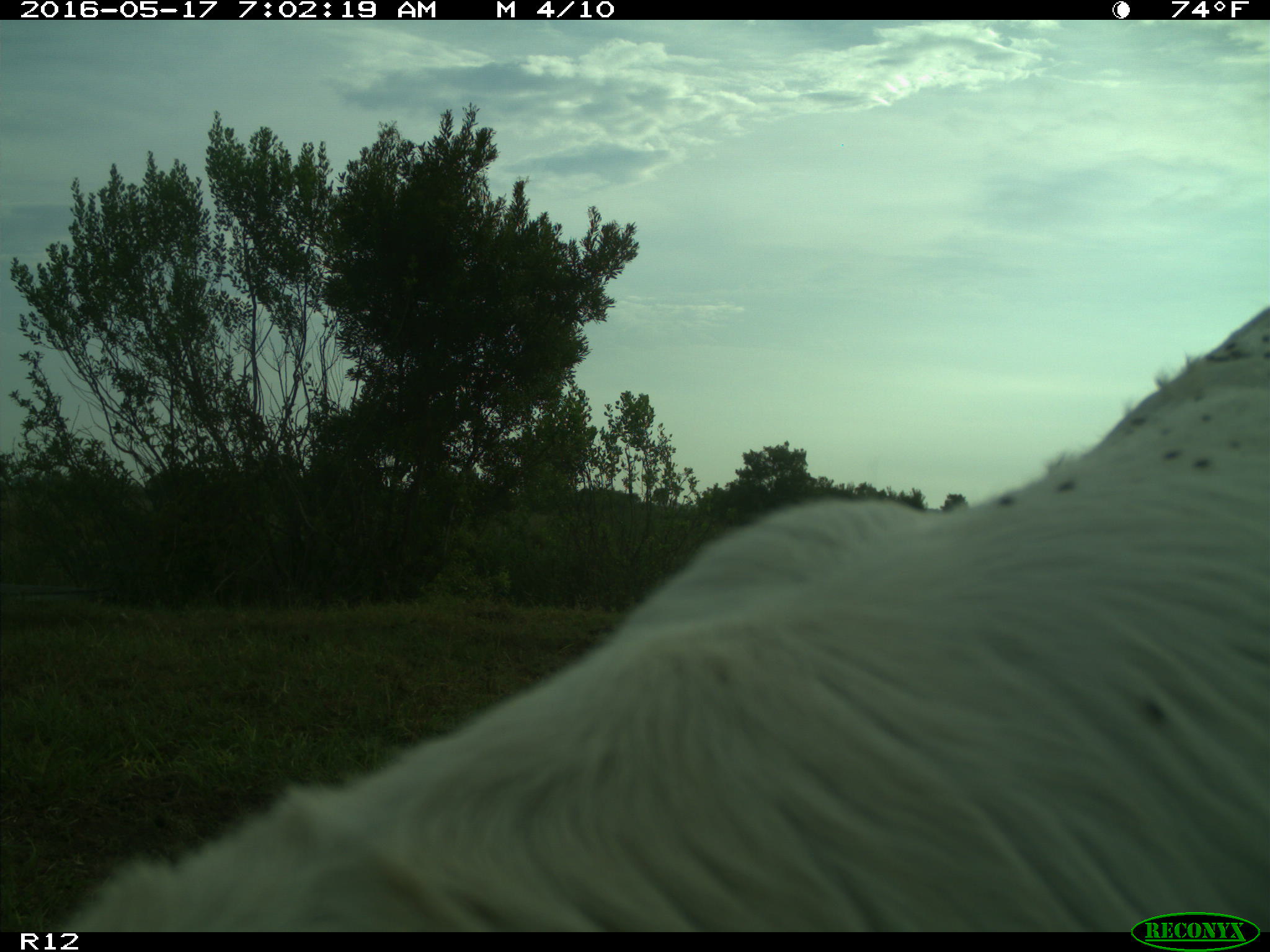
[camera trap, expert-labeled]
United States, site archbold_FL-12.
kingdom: Animalia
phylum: Chordata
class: Mammalia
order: Artiodactyla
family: Bovidae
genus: Bos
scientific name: Bos taurus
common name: domestic cow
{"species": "Bos taurus (domestic cow)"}